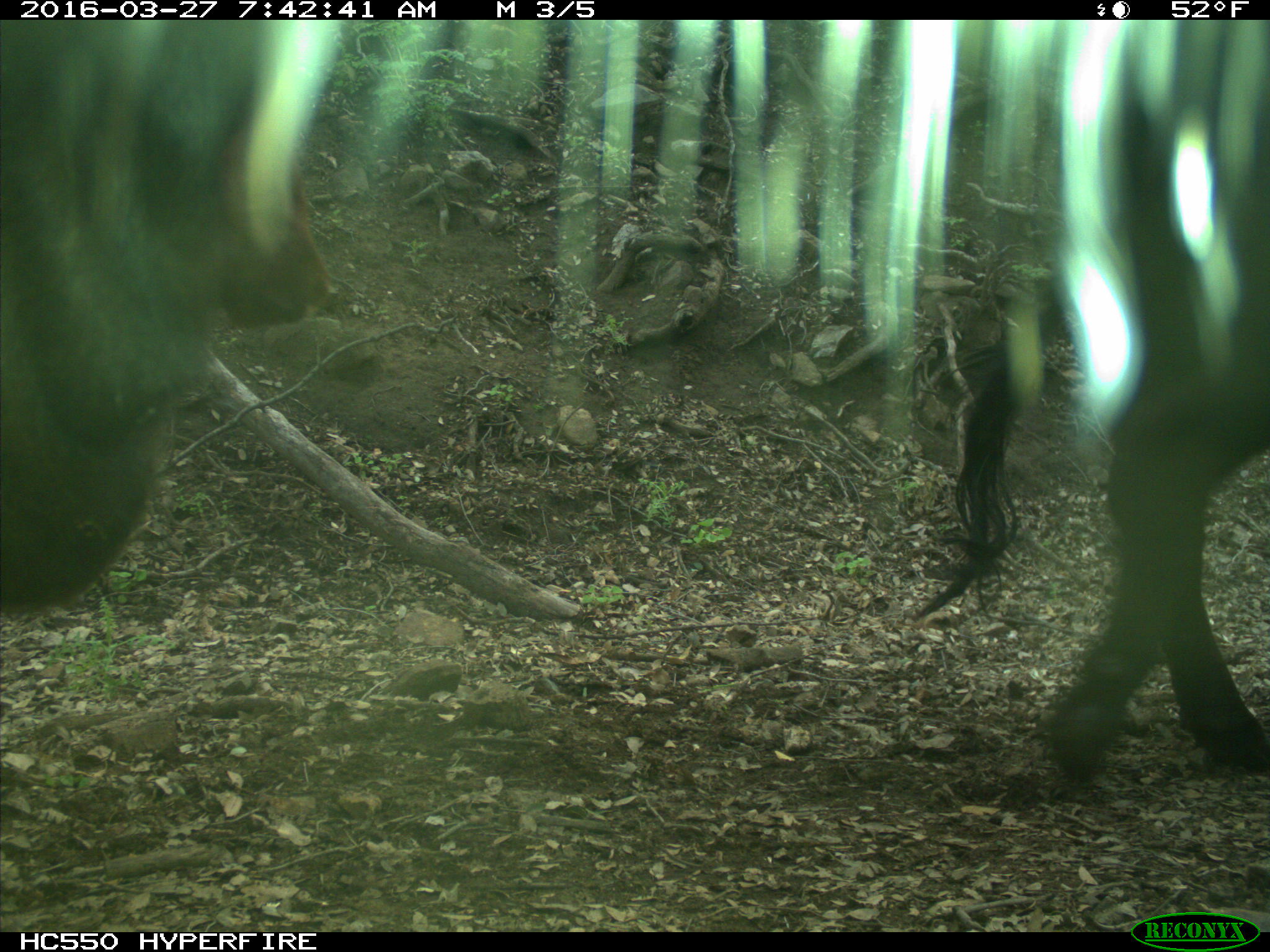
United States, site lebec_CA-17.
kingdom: Animalia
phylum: Chordata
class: Mammalia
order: Artiodactyla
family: Bovidae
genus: Bos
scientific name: Bos taurus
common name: domestic cow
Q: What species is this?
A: Bos taurus (domestic cow).